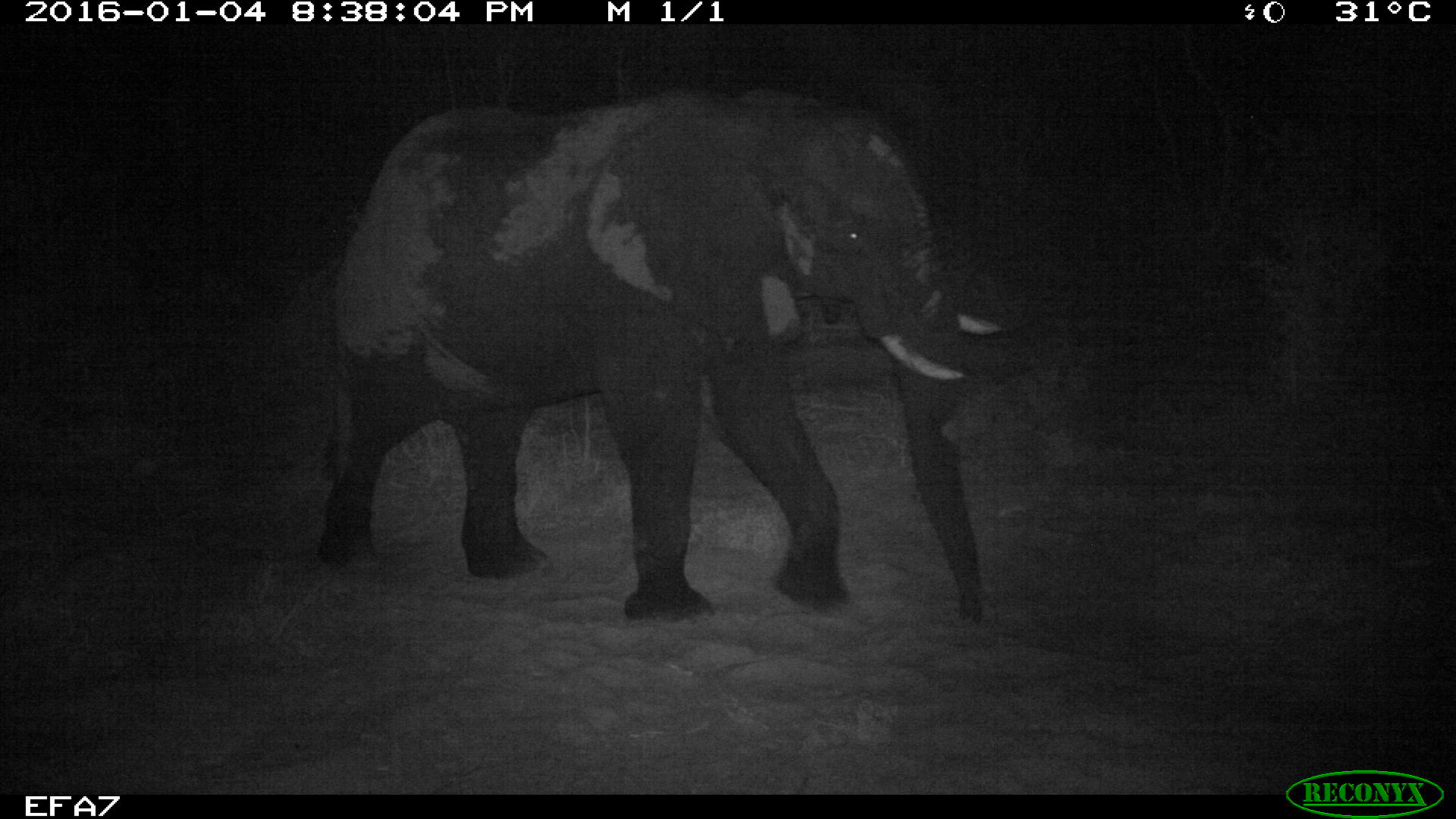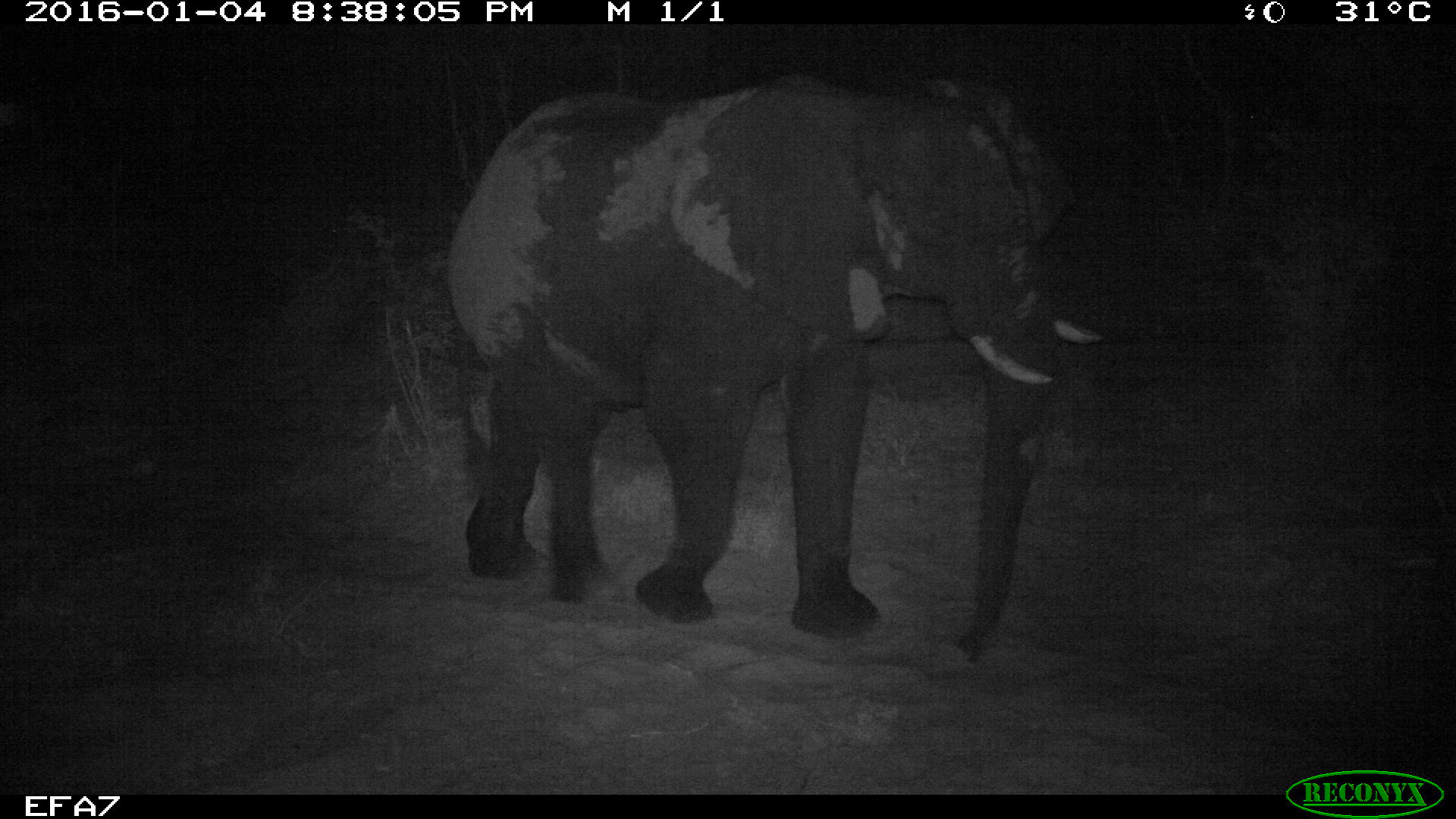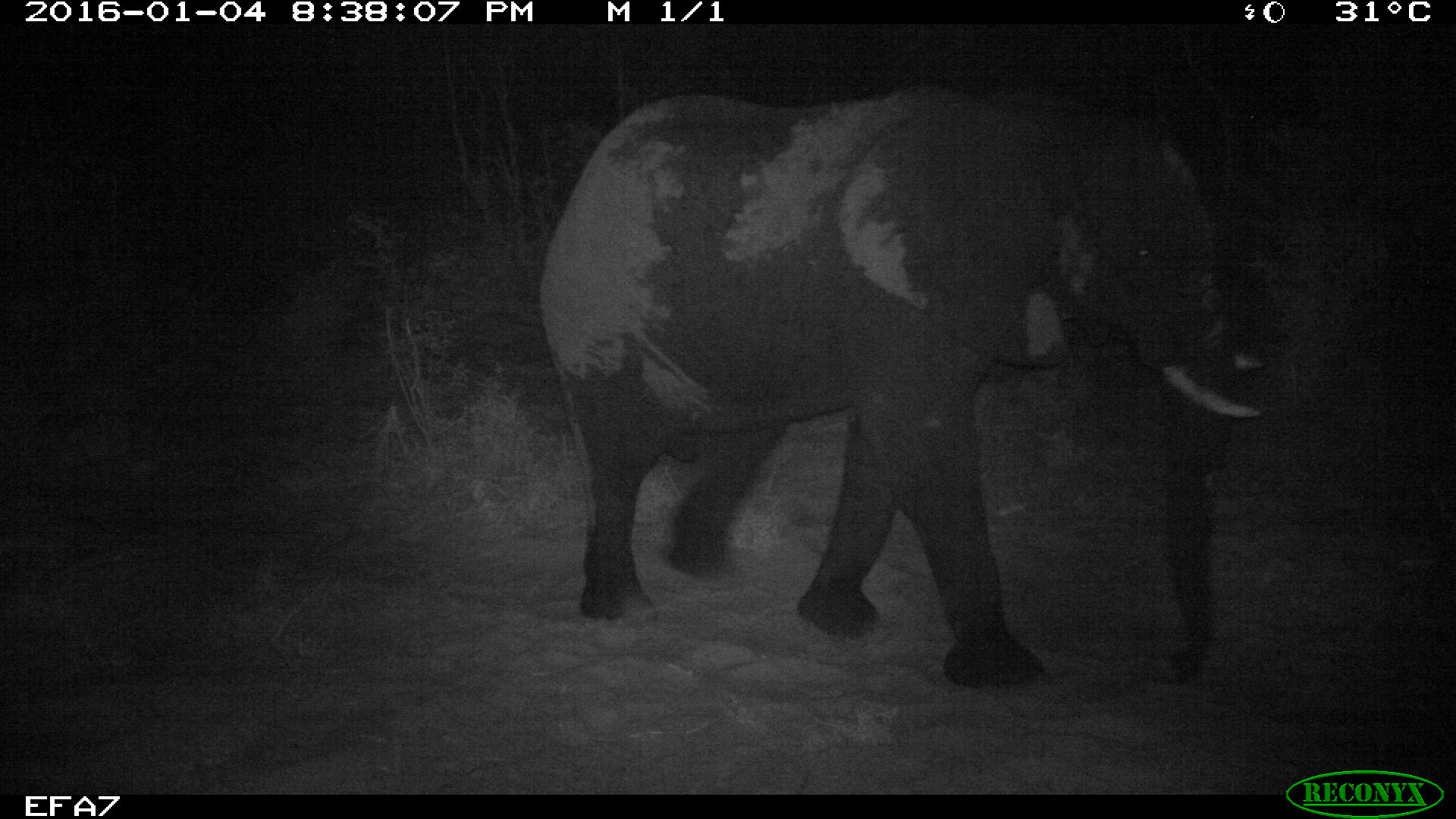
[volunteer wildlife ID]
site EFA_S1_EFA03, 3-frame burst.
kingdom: Animalia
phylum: Chordata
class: Mammalia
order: Proboscidea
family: Elephantidae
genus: Loxodonta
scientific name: Loxodonta africana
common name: african bush elephant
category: elephant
Elephant (african bush elephant) (Loxodonta africana), count 1. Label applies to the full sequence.